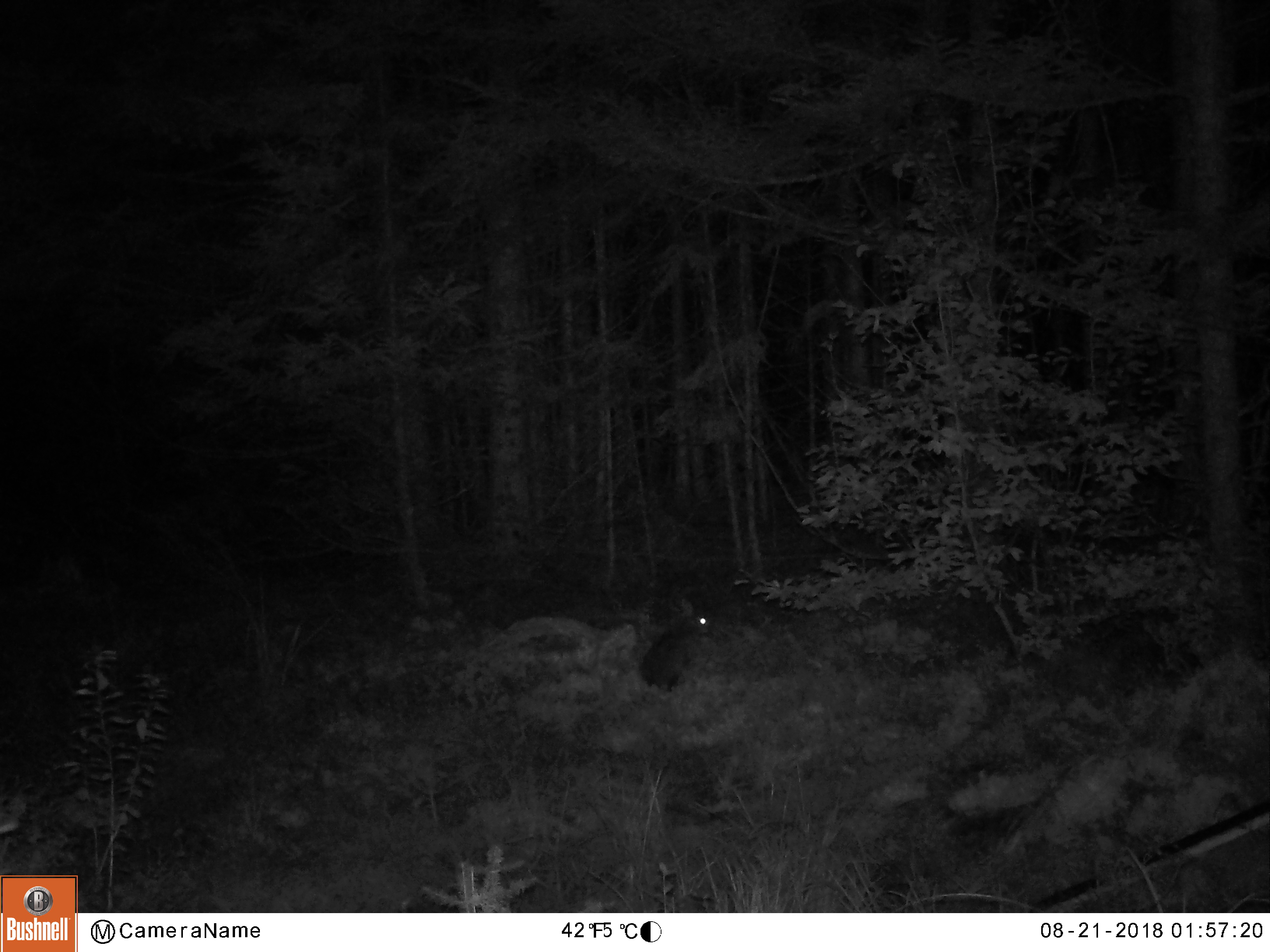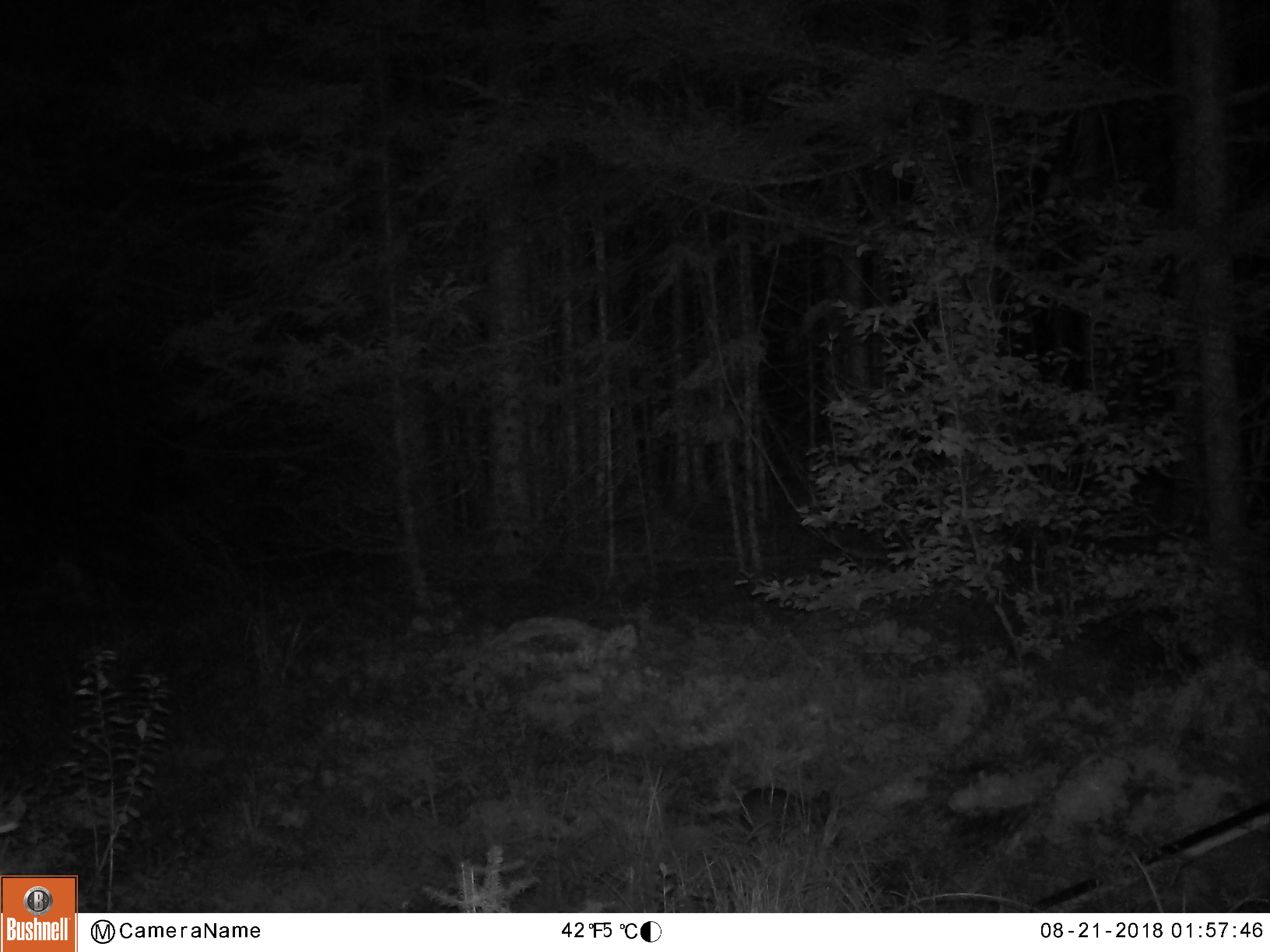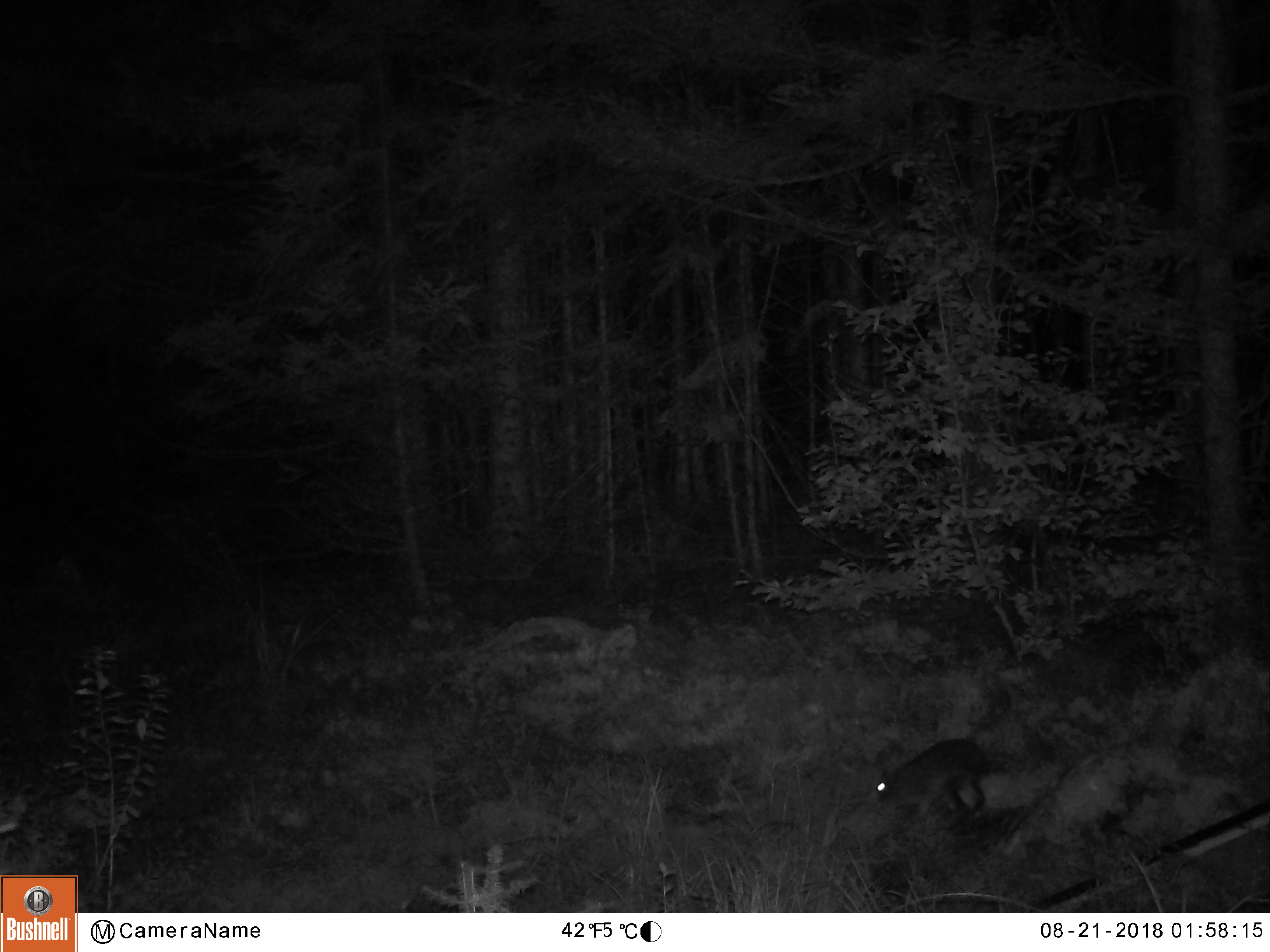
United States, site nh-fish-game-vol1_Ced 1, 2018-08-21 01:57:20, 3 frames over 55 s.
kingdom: Animalia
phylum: Chordata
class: Mammalia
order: Lagomorpha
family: Leporidae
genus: Lepus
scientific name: Lepus americanus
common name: snowshoe hare